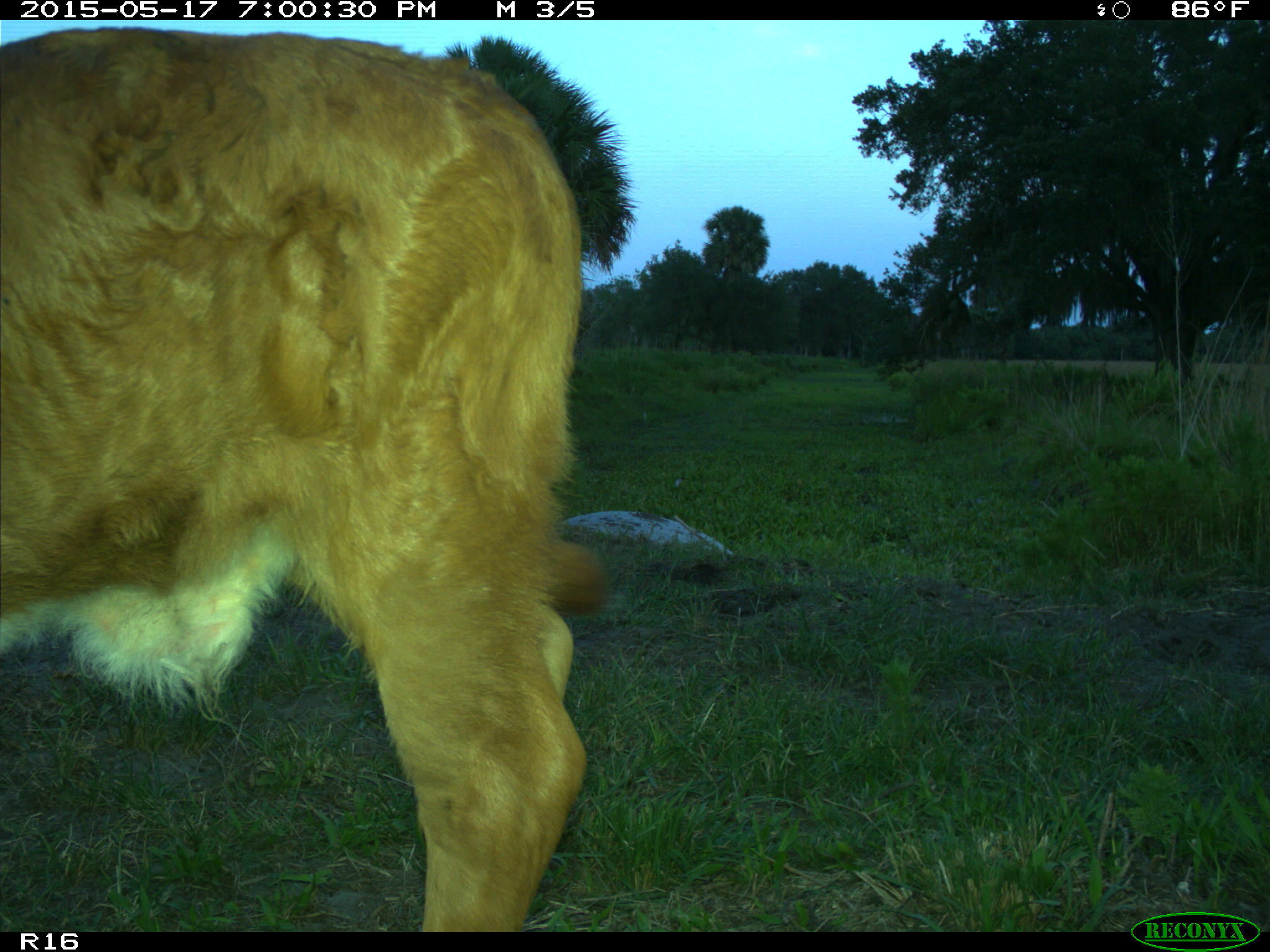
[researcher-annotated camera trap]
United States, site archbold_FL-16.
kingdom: Animalia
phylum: Chordata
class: Mammalia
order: Artiodactyla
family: Bovidae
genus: Bos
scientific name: Bos taurus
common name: domestic cow